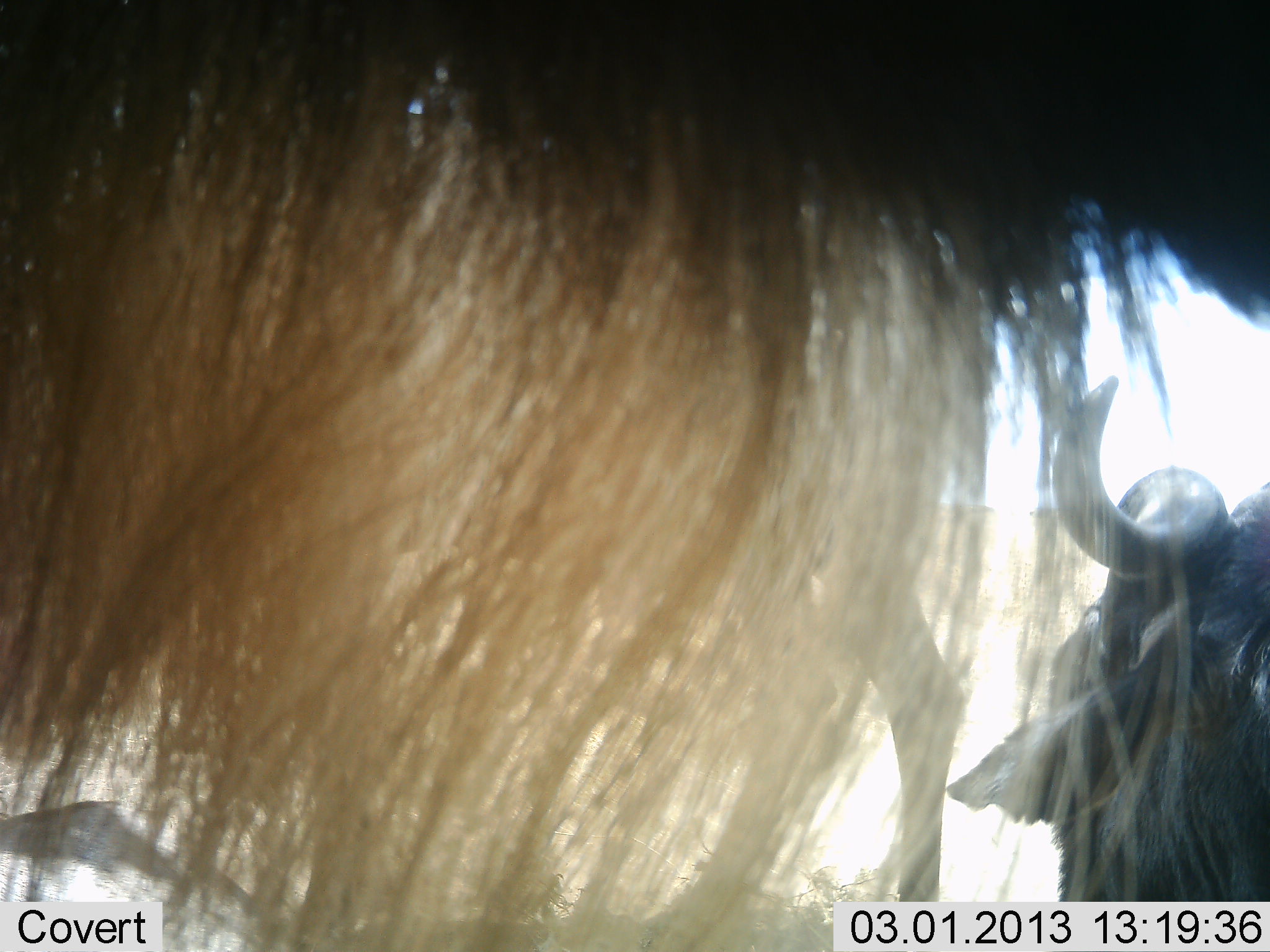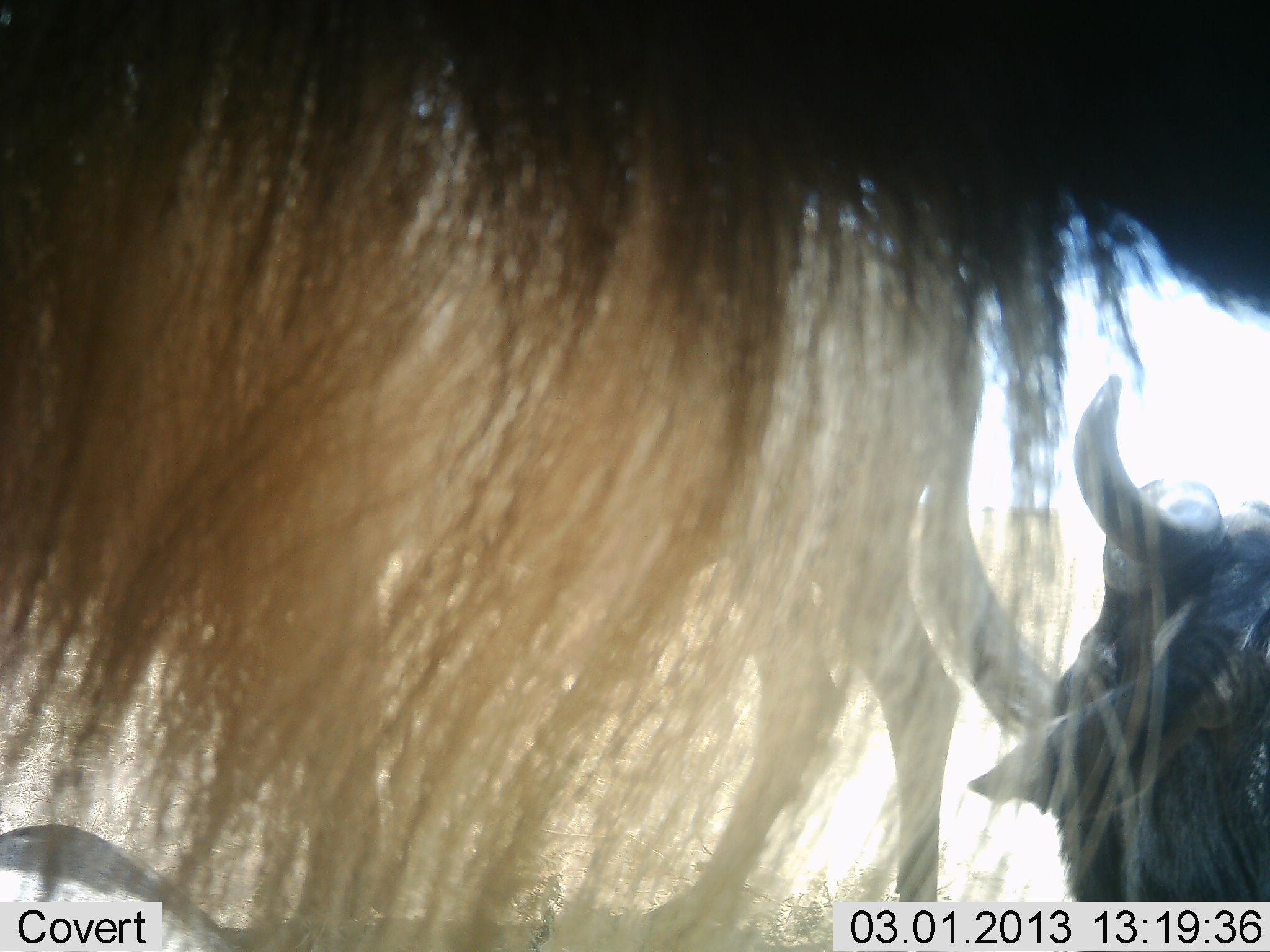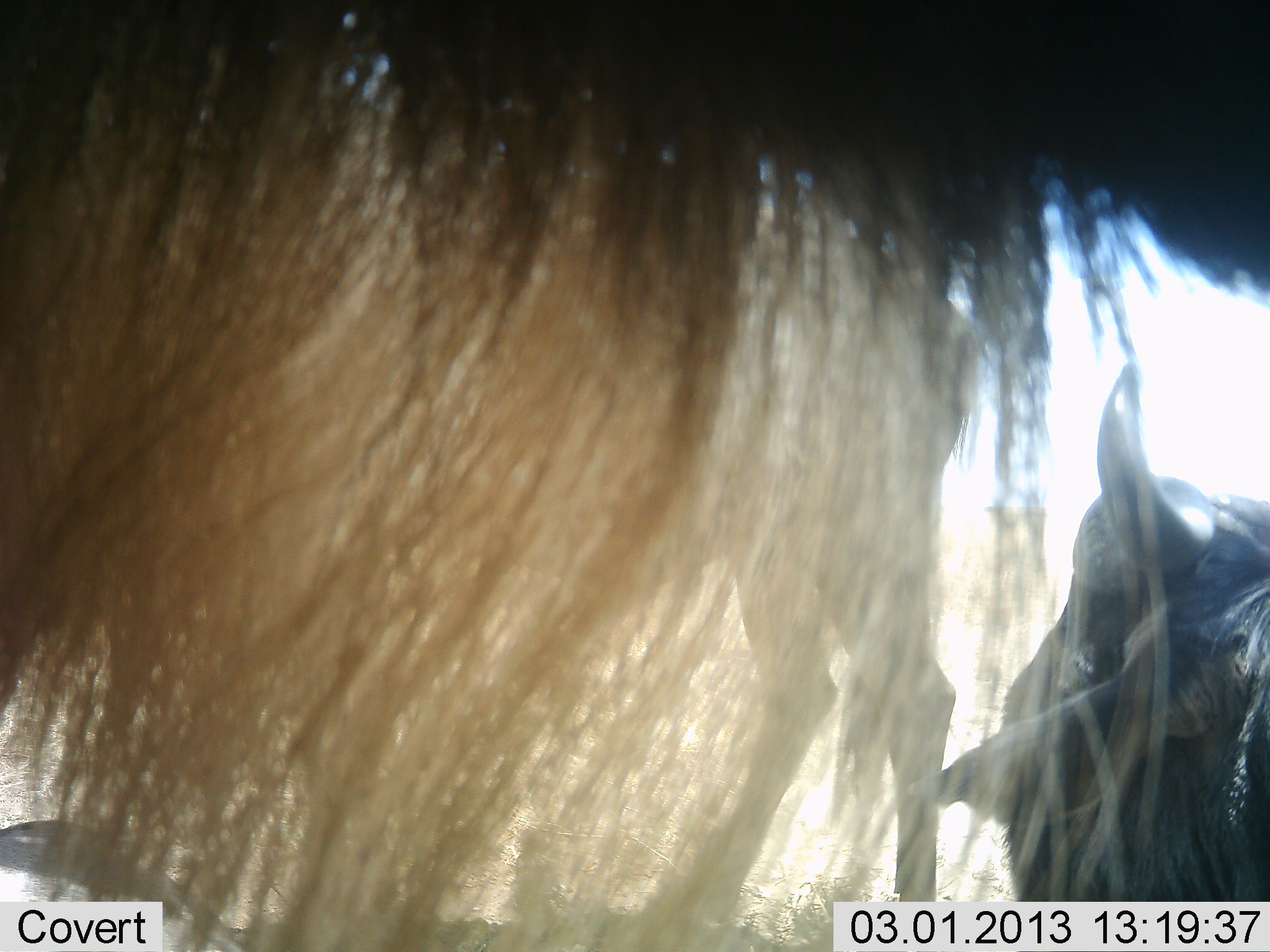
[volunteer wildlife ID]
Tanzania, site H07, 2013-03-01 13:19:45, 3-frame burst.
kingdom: Animalia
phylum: Chordata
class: Mammalia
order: Artiodactyla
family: Bovidae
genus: Connochaetes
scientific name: Connochaetes taurinus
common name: blue wildebeest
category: wildebeest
Wildebeest (blue wildebeest) (Connochaetes taurinus), count 3. Behavior (volunteer vote fractions): standing 71%, resting 67%, moving 8%, interacting 4%. Young present (vote fraction): 0%. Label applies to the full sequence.